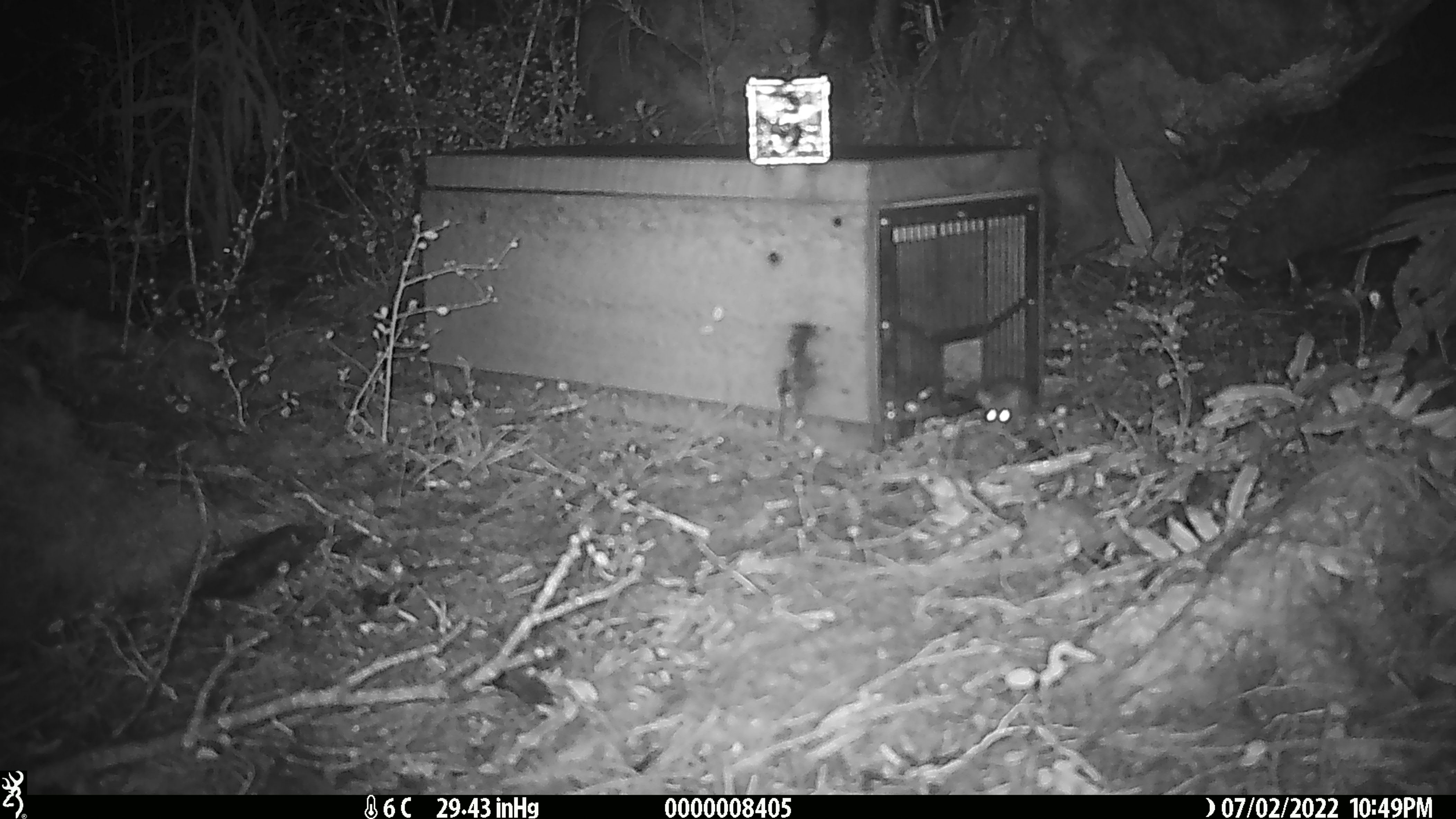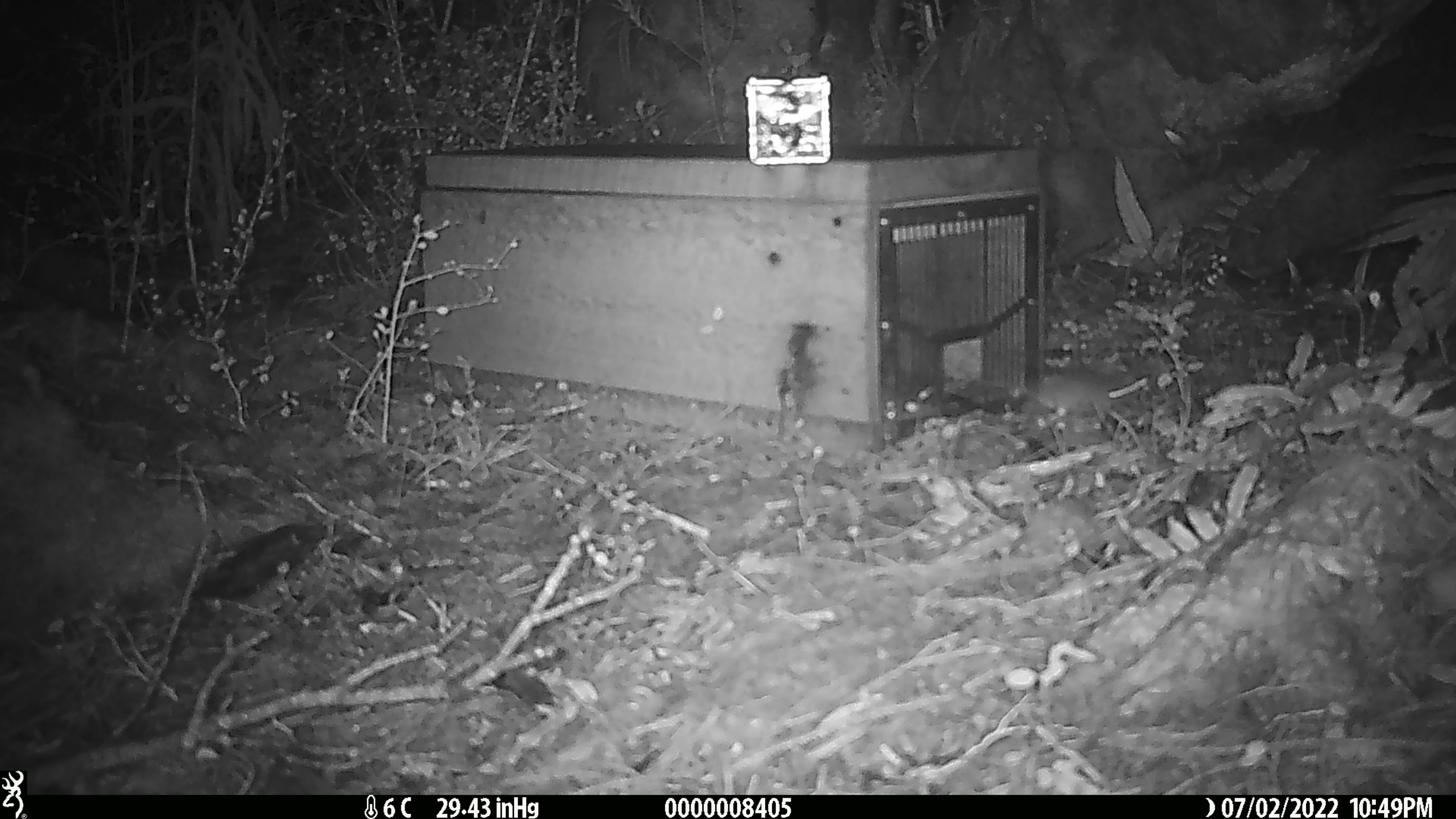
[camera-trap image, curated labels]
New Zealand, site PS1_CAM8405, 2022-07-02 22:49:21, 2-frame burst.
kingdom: Animalia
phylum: Chordata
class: Mammalia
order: Rodentia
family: Muridae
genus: Mus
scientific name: Mus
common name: mouse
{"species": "mouse (Mus)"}